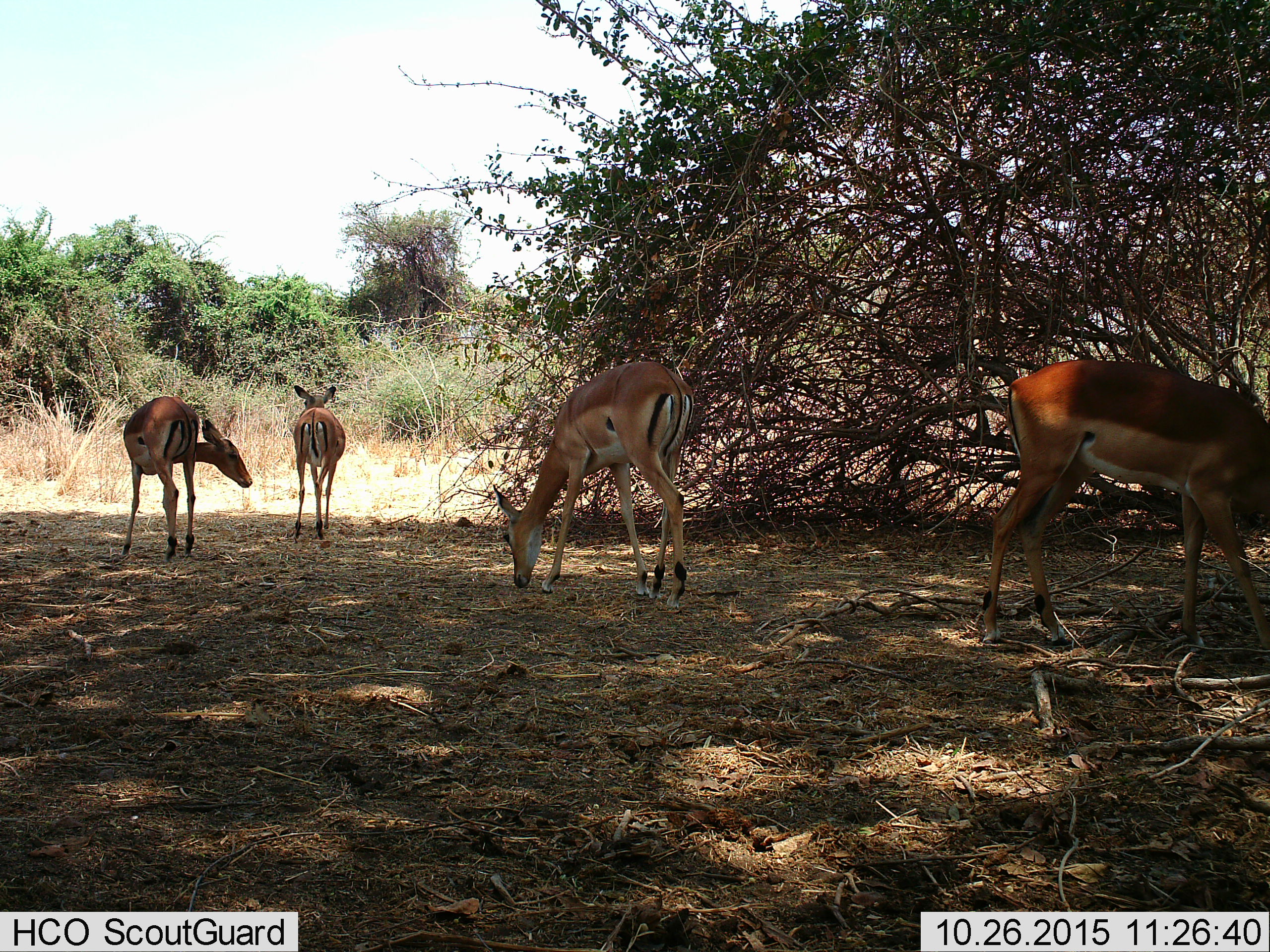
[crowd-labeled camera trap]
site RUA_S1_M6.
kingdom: Animalia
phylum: Chordata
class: Mammalia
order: Artiodactyla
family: Bovidae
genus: Aepyceros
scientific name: Aepyceros melampus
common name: impala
Impala (Aepyceros melampus), count 4. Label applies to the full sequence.